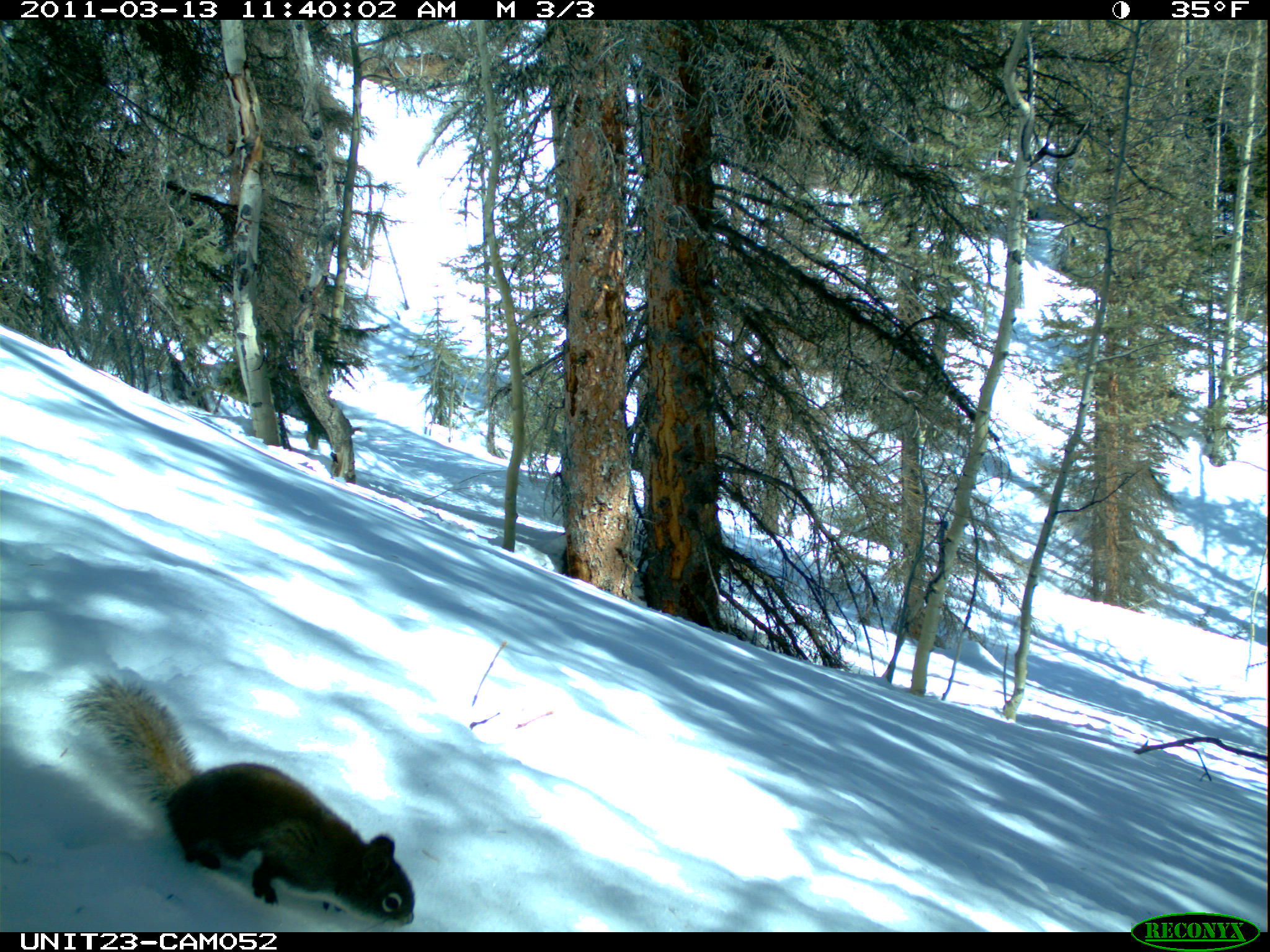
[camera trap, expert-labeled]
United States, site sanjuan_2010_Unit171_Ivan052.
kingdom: Animalia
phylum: Chordata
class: Mammalia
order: Rodentia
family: Sciuridae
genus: Tamiasciurus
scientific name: Tamiasciurus hudsonicus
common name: american red squirrel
Tamiasciurus hudsonicus (american red squirrel).